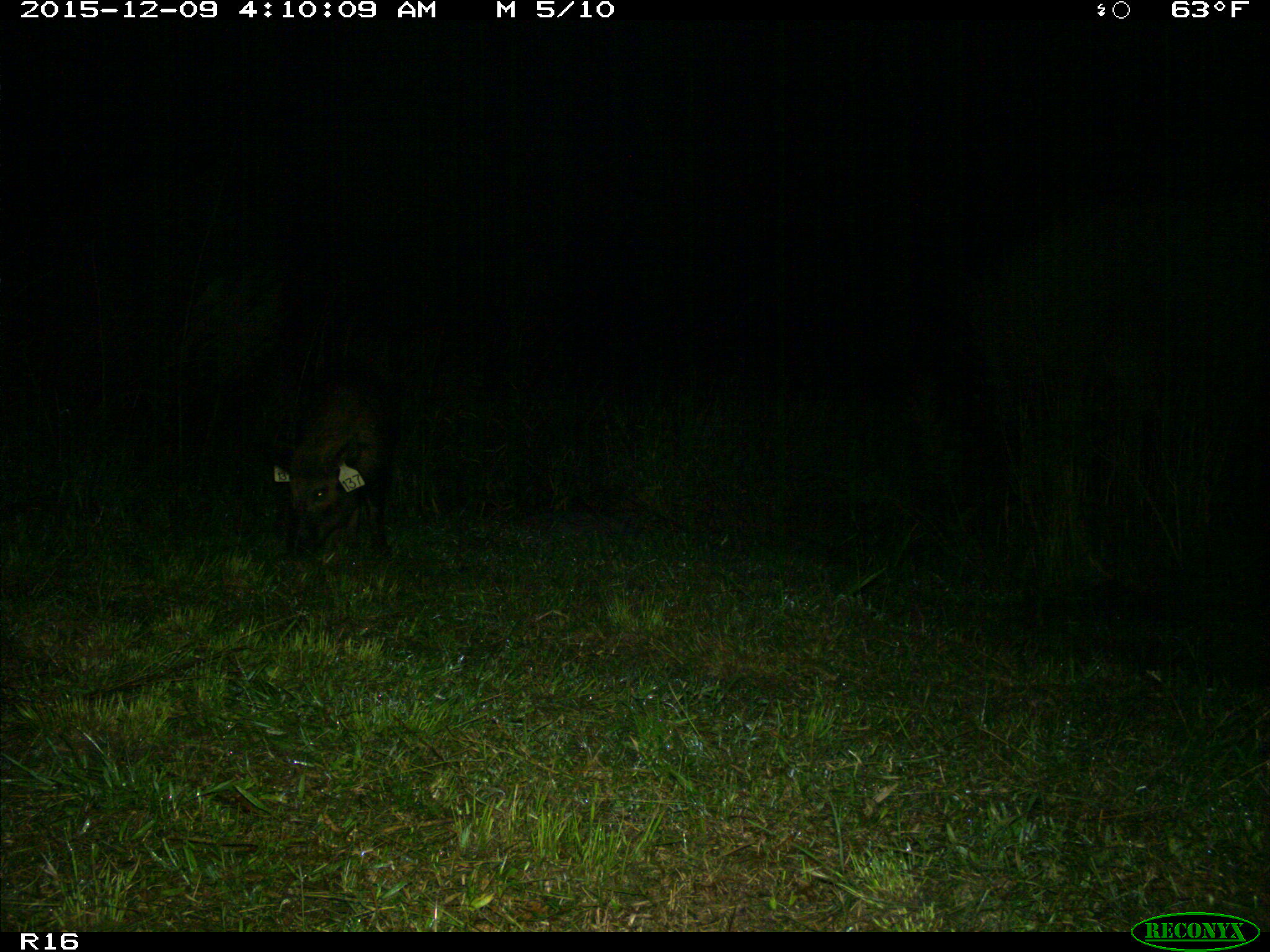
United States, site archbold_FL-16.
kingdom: Animalia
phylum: Chordata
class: Mammalia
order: Artiodactyla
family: Suidae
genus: Sus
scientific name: Sus scrofa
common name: wild boar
Sus scrofa (wild boar).